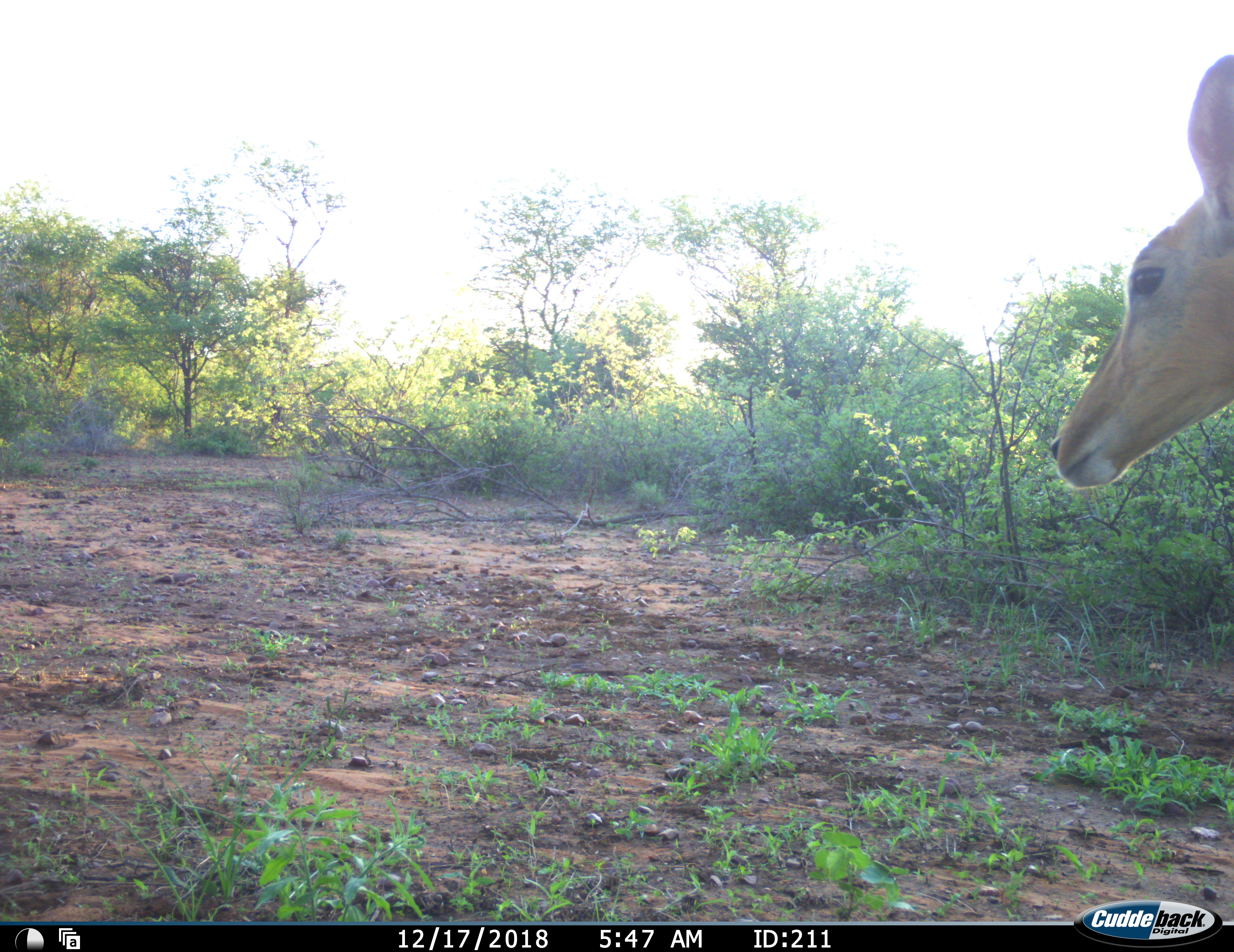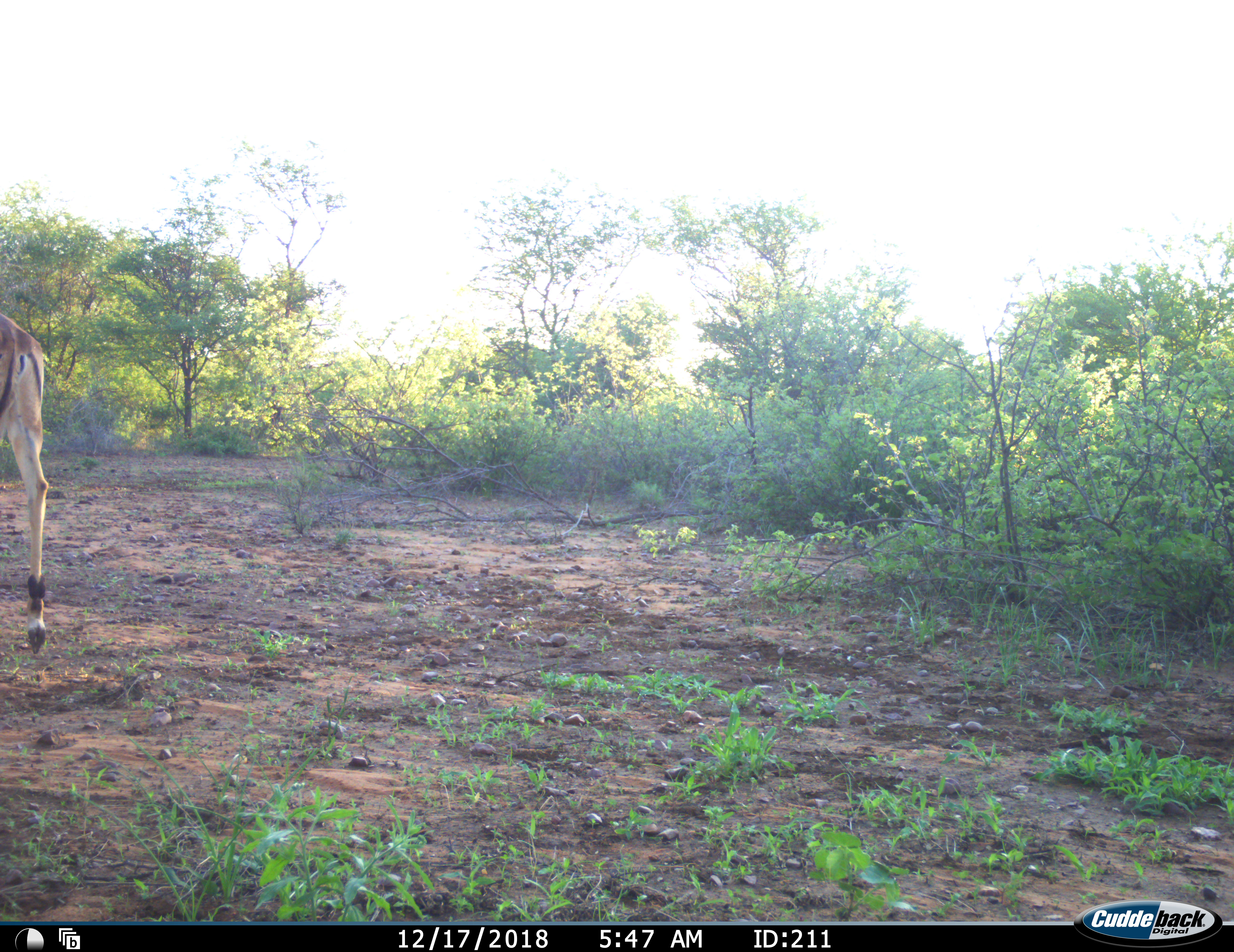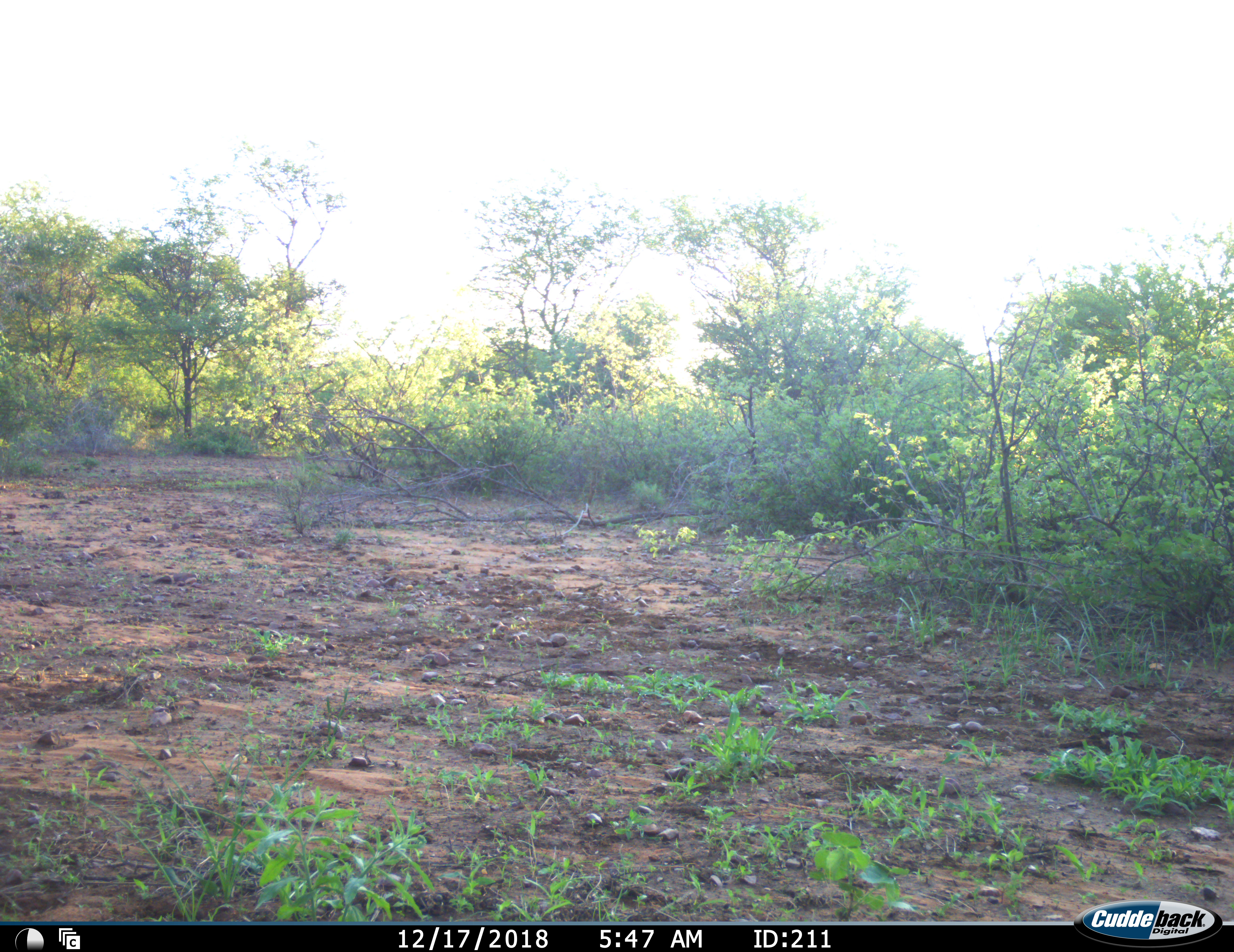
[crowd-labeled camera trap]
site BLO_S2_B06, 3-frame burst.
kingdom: Animalia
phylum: Chordata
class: Mammalia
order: Artiodactyla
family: Bovidae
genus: Aepyceros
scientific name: Aepyceros melampus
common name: impala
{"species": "impala (Aepyceros melampus)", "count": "1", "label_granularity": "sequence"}